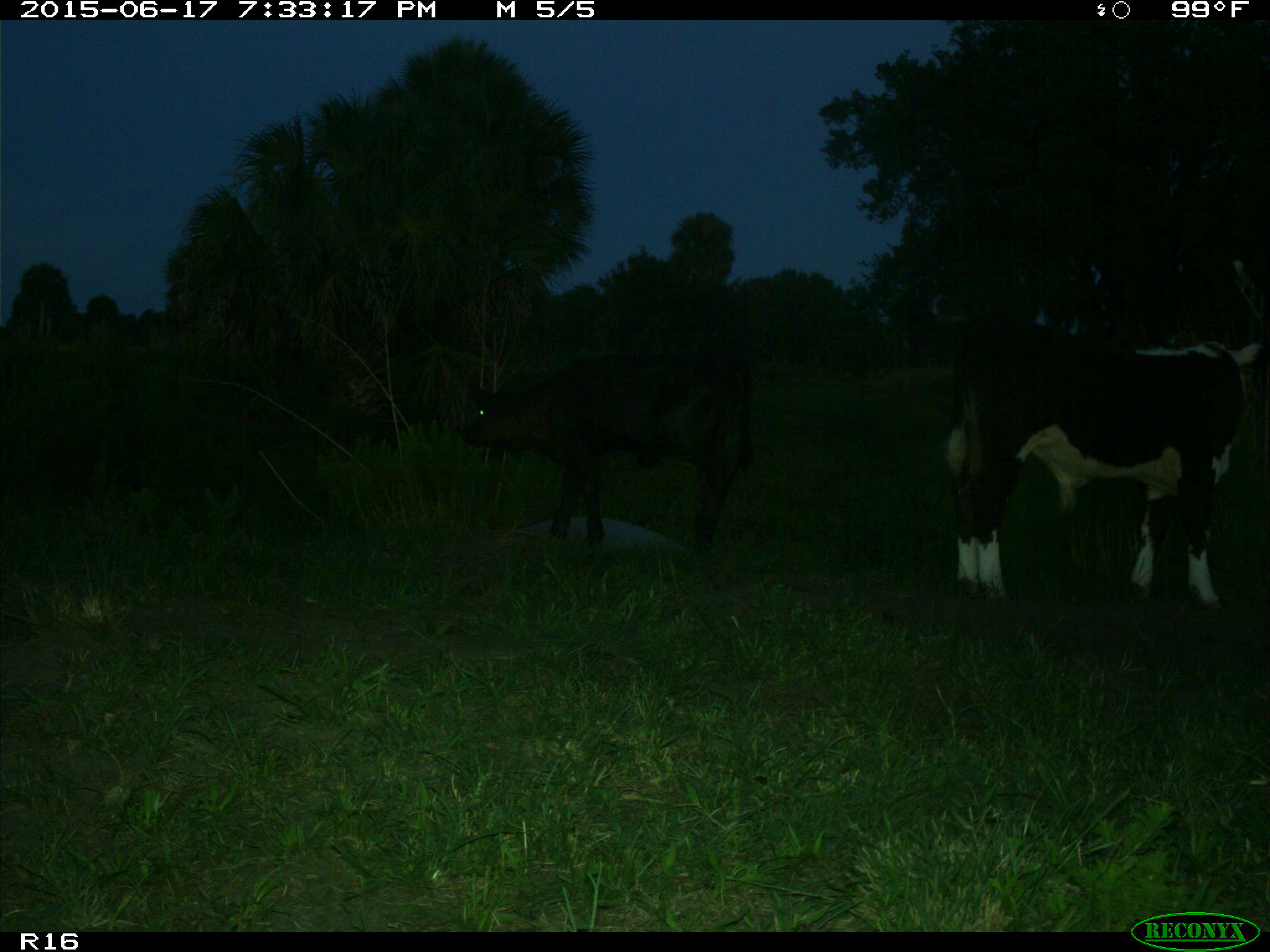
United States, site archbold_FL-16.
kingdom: Animalia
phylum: Chordata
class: Mammalia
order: Artiodactyla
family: Bovidae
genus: Bos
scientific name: Bos taurus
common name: domestic cow